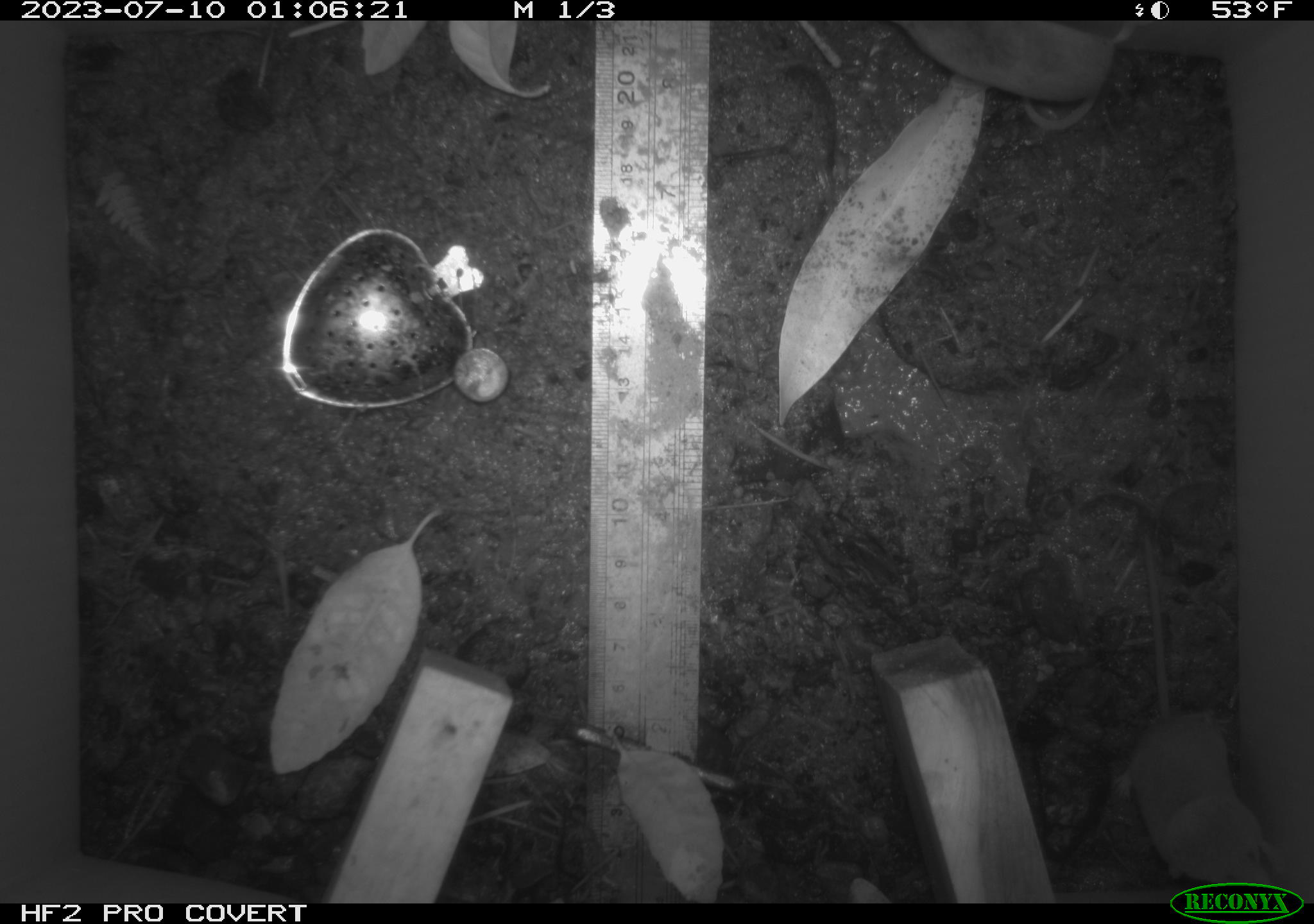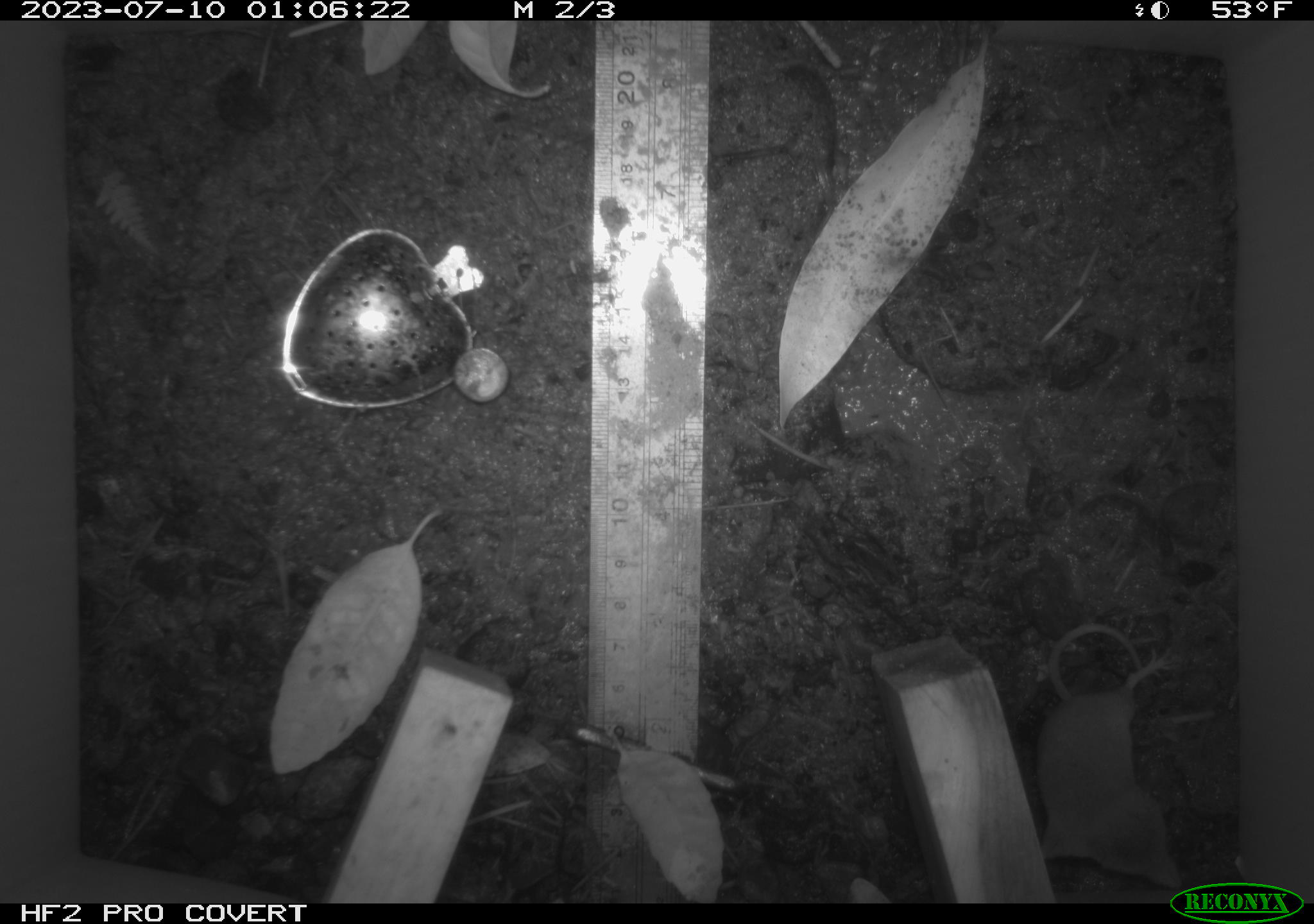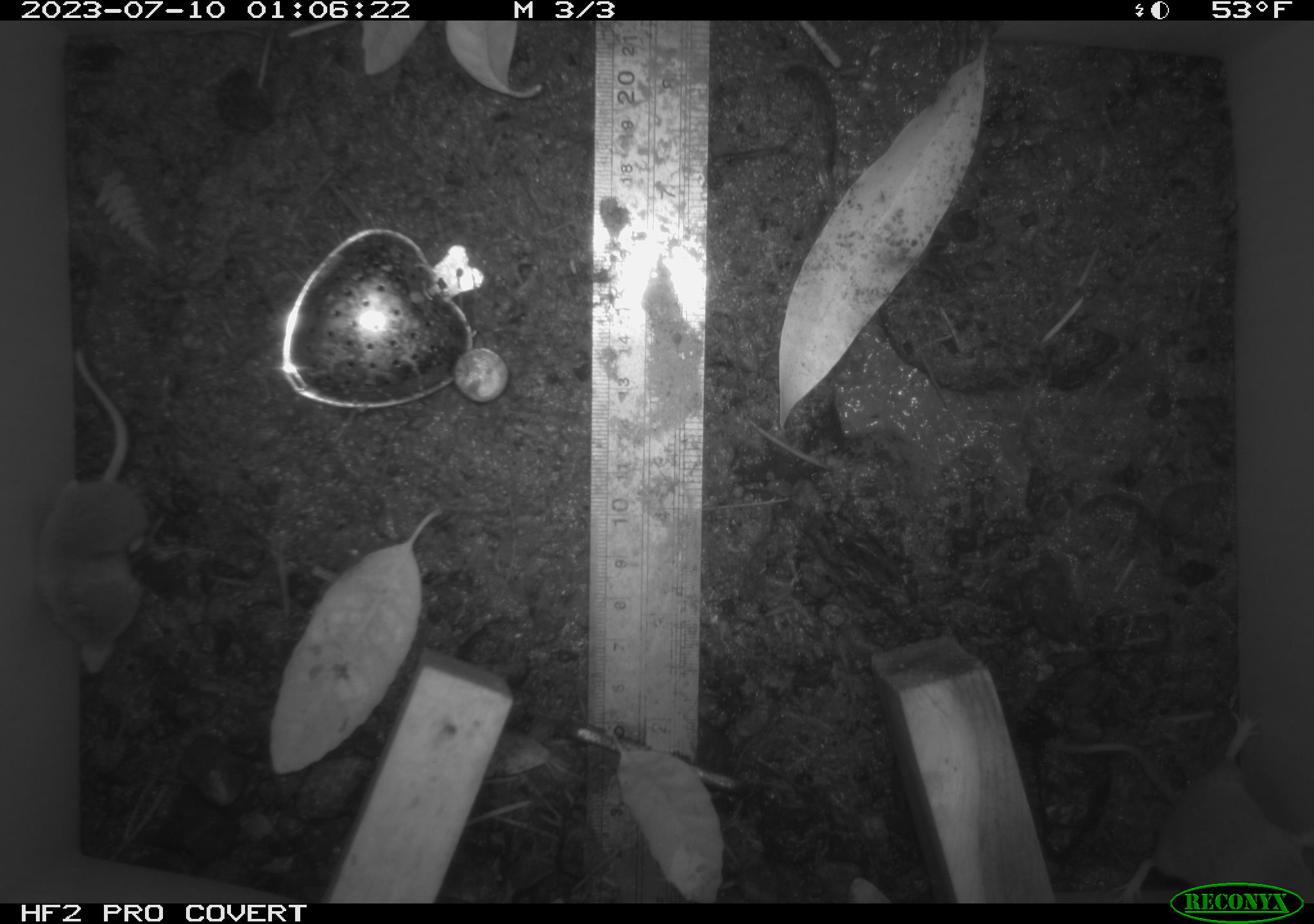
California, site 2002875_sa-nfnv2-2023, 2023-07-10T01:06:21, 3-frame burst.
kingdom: Animalia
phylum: Chordata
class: Mammalia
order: Eulipotyphla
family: Soricidae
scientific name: Soricidae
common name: shrews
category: soricidae family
Soricidae family (shrews) (Soricidae).